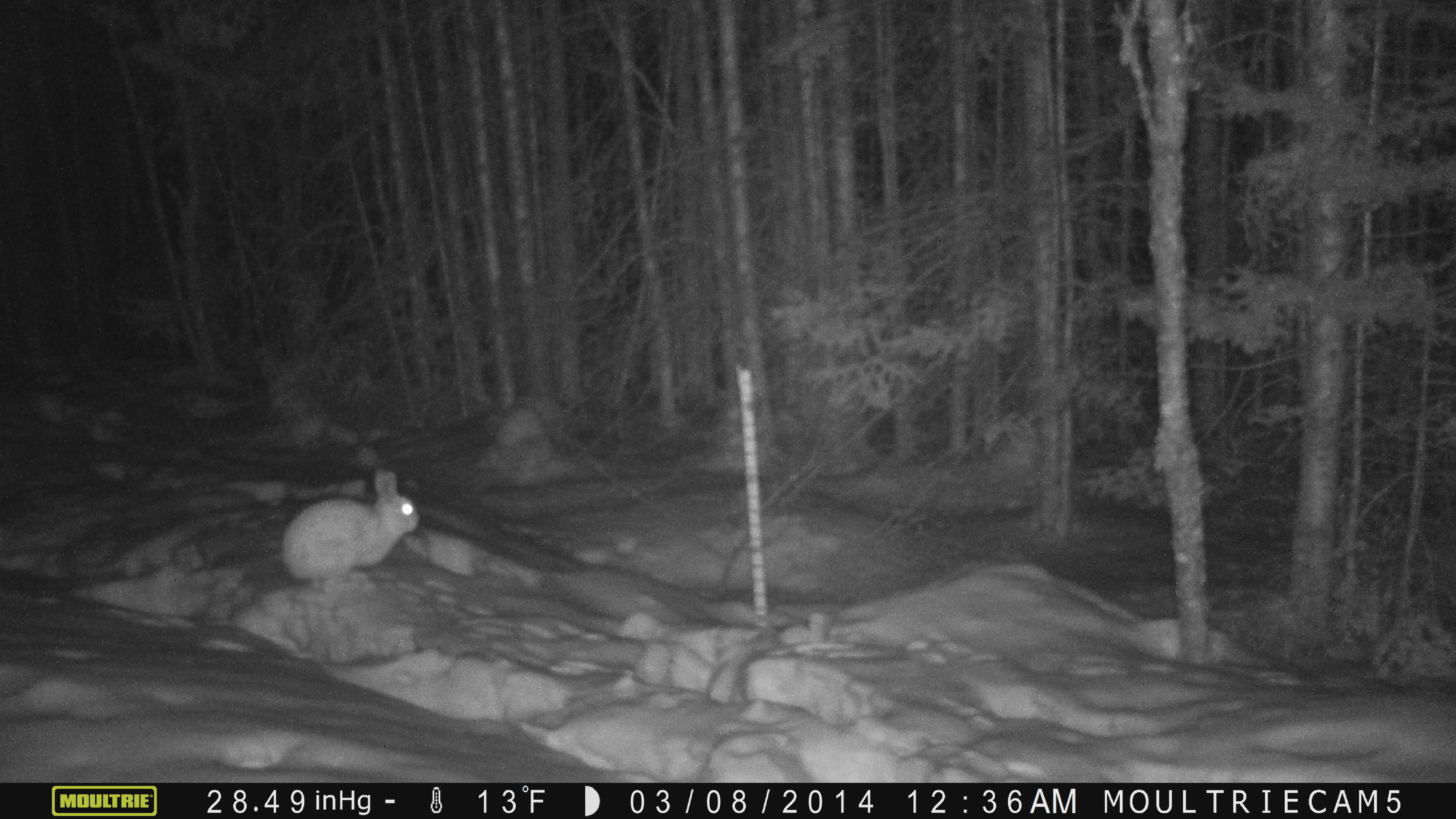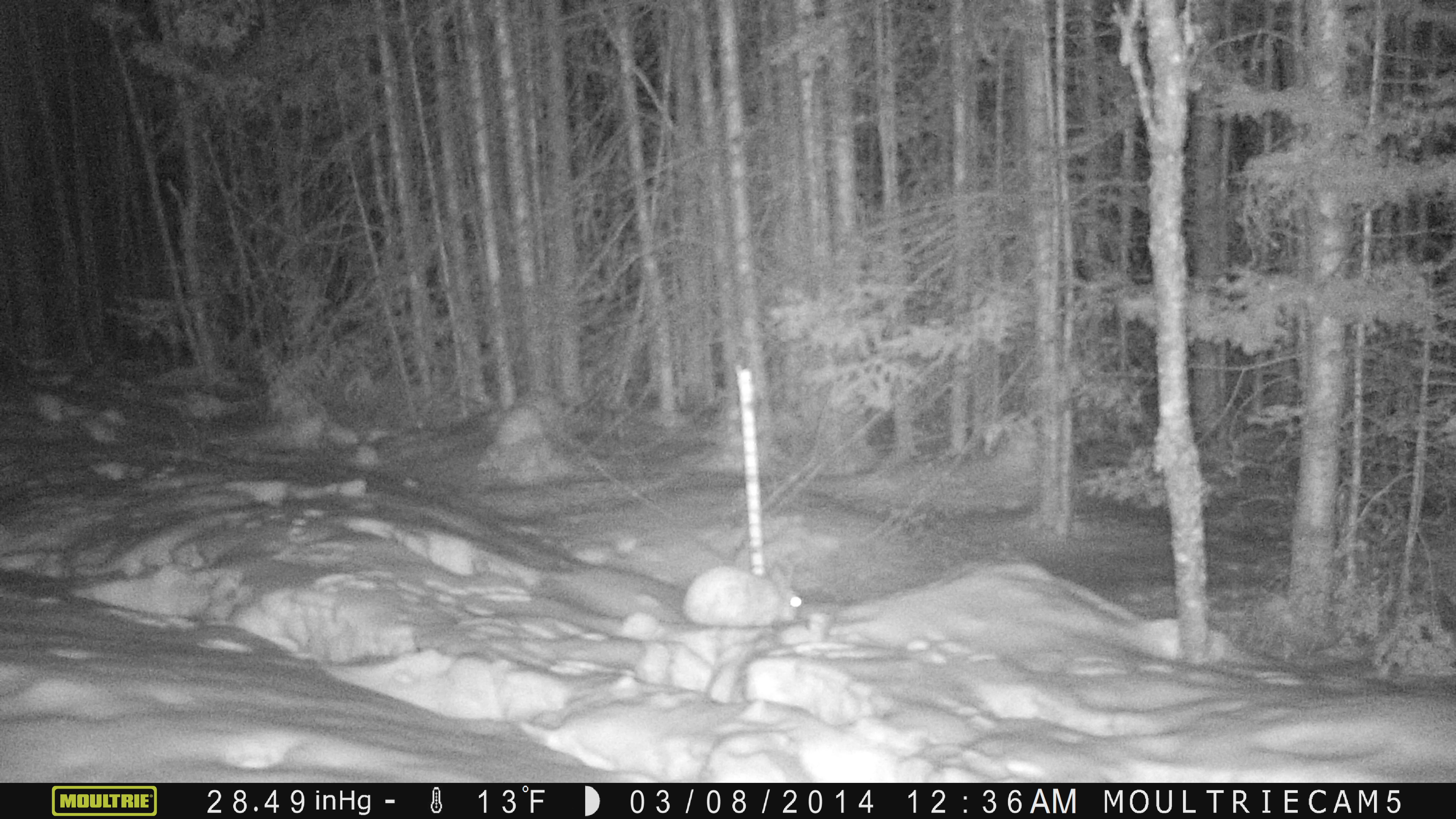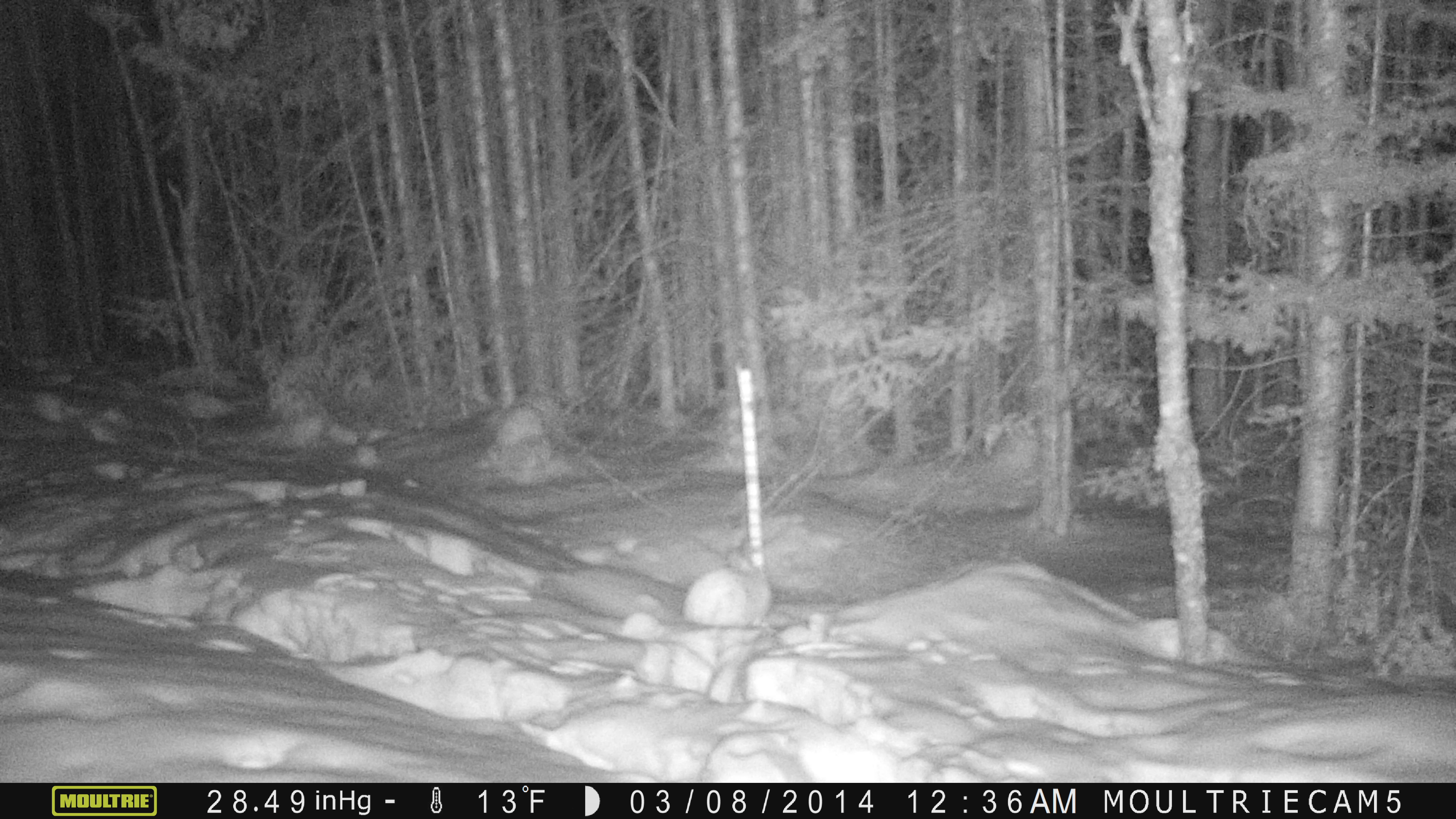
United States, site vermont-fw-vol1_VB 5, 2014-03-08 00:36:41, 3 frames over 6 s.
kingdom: Animalia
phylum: Chordata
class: Mammalia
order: Lagomorpha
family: Leporidae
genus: Lepus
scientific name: Lepus americanus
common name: snowshoe hare